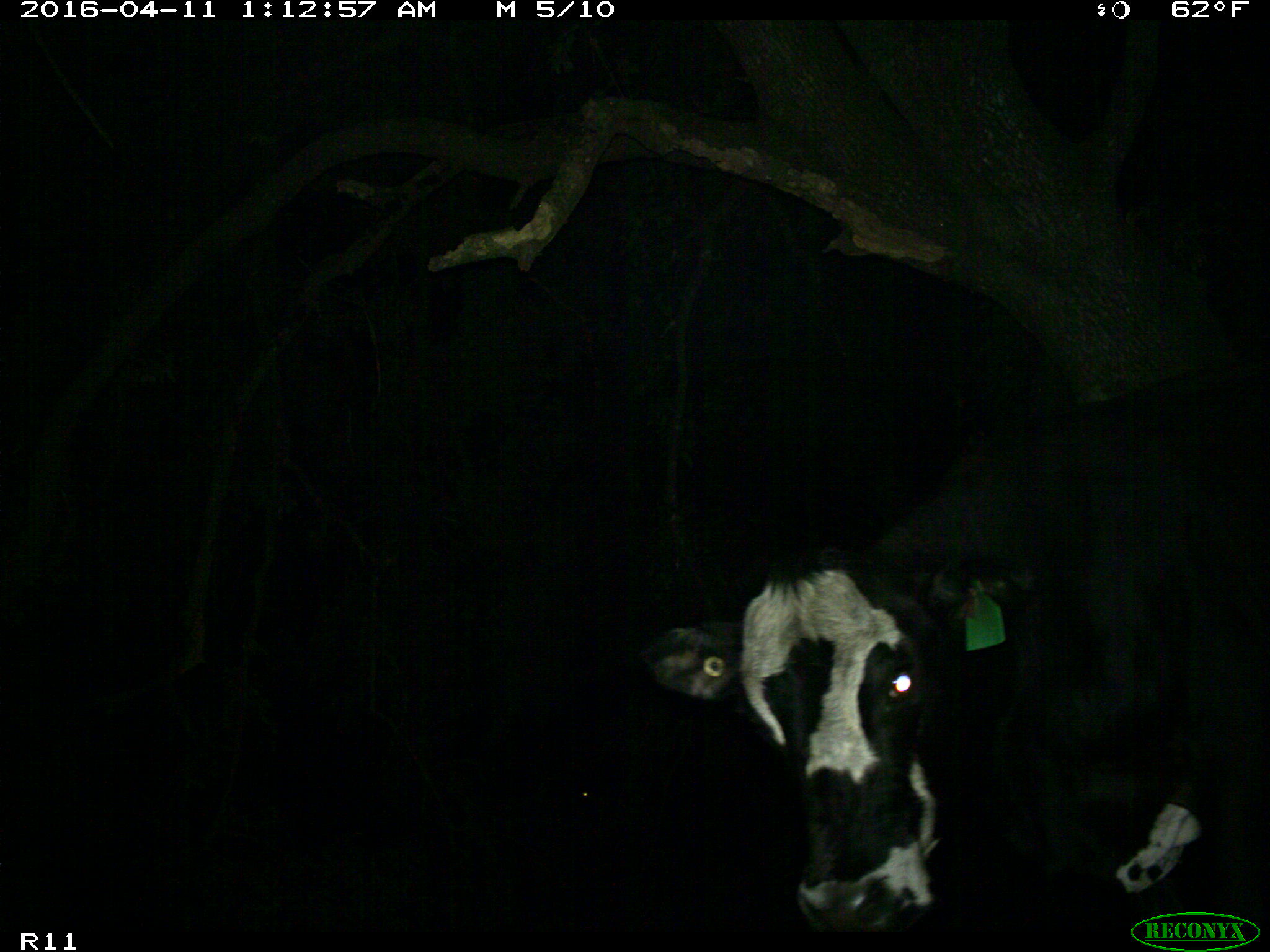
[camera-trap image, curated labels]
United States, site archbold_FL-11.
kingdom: Animalia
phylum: Chordata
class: Mammalia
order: Artiodactyla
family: Bovidae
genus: Bos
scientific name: Bos taurus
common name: domestic cow